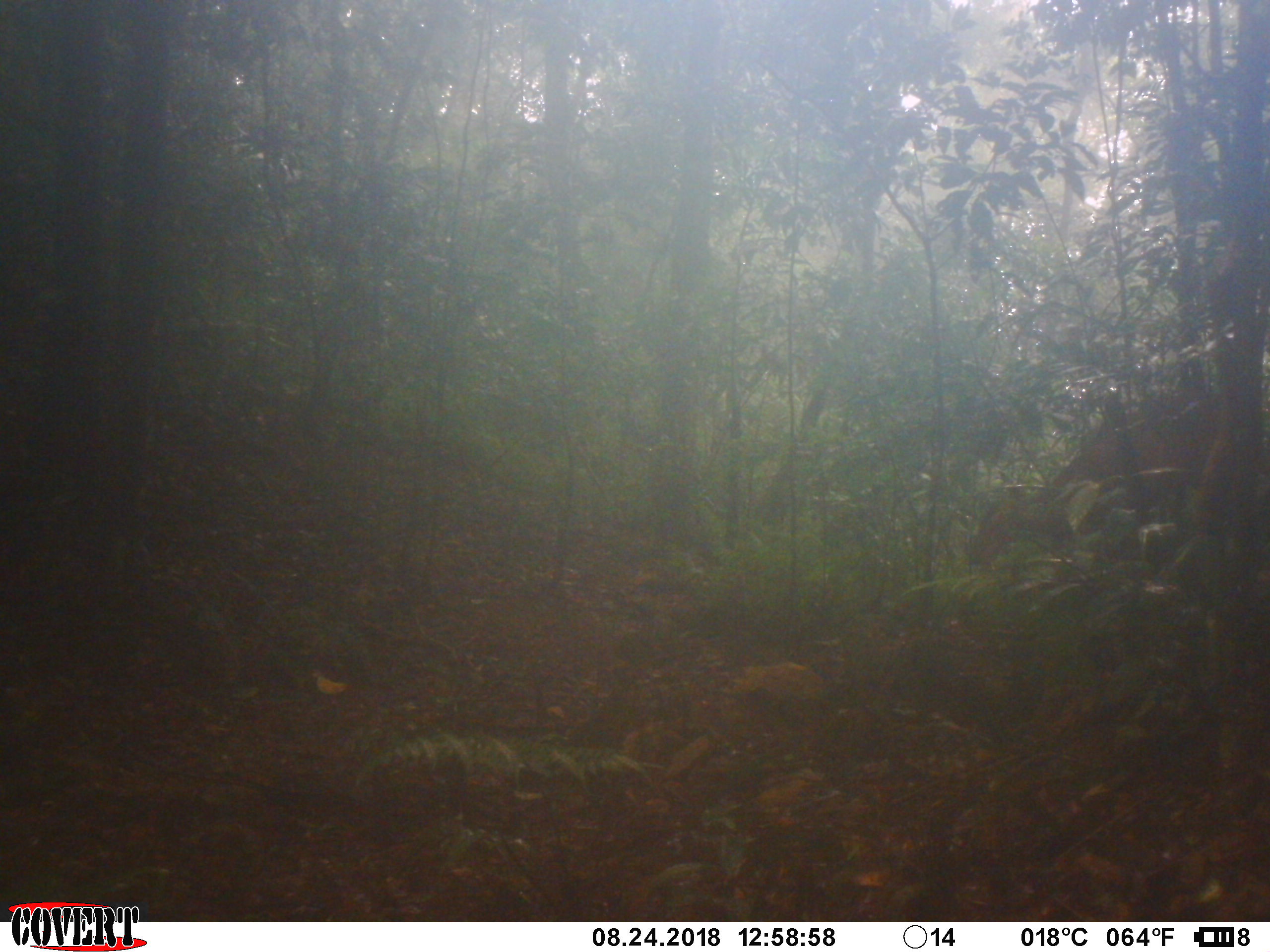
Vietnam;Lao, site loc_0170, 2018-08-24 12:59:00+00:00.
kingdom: Animalia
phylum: Chordata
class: Mammalia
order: Artiodactyla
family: Cervidae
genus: Muntiacus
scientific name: Muntiacus vuquangensis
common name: large-antlered muntjac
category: large antlered muntjac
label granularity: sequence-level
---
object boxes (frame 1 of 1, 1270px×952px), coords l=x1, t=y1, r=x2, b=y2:
large antlered muntjac: l=966, t=383, r=1270, b=563